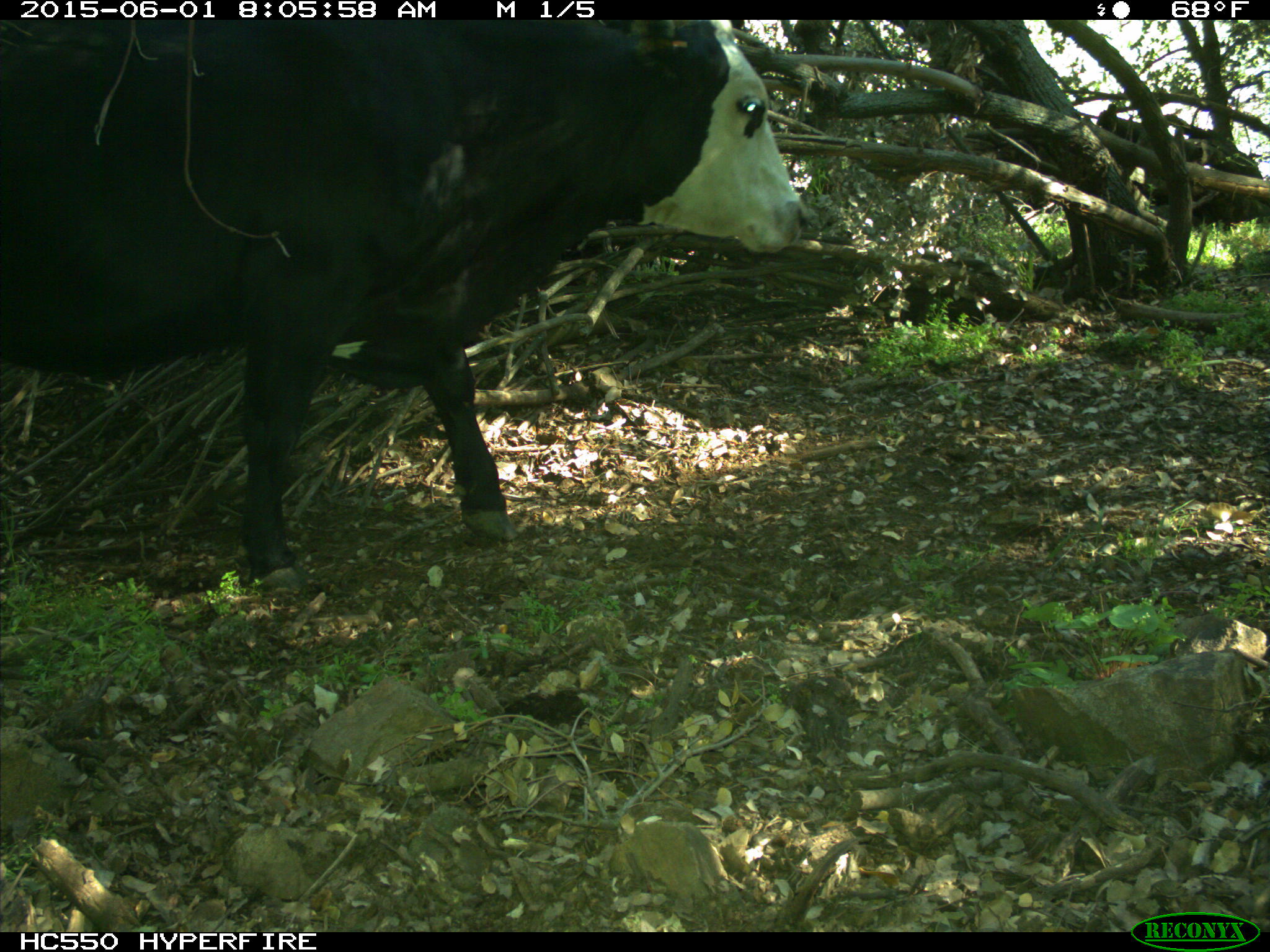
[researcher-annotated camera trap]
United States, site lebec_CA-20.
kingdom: Animalia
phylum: Chordata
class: Mammalia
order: Artiodactyla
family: Bovidae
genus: Bos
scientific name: Bos taurus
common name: domestic cow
Bos taurus (domestic cow).